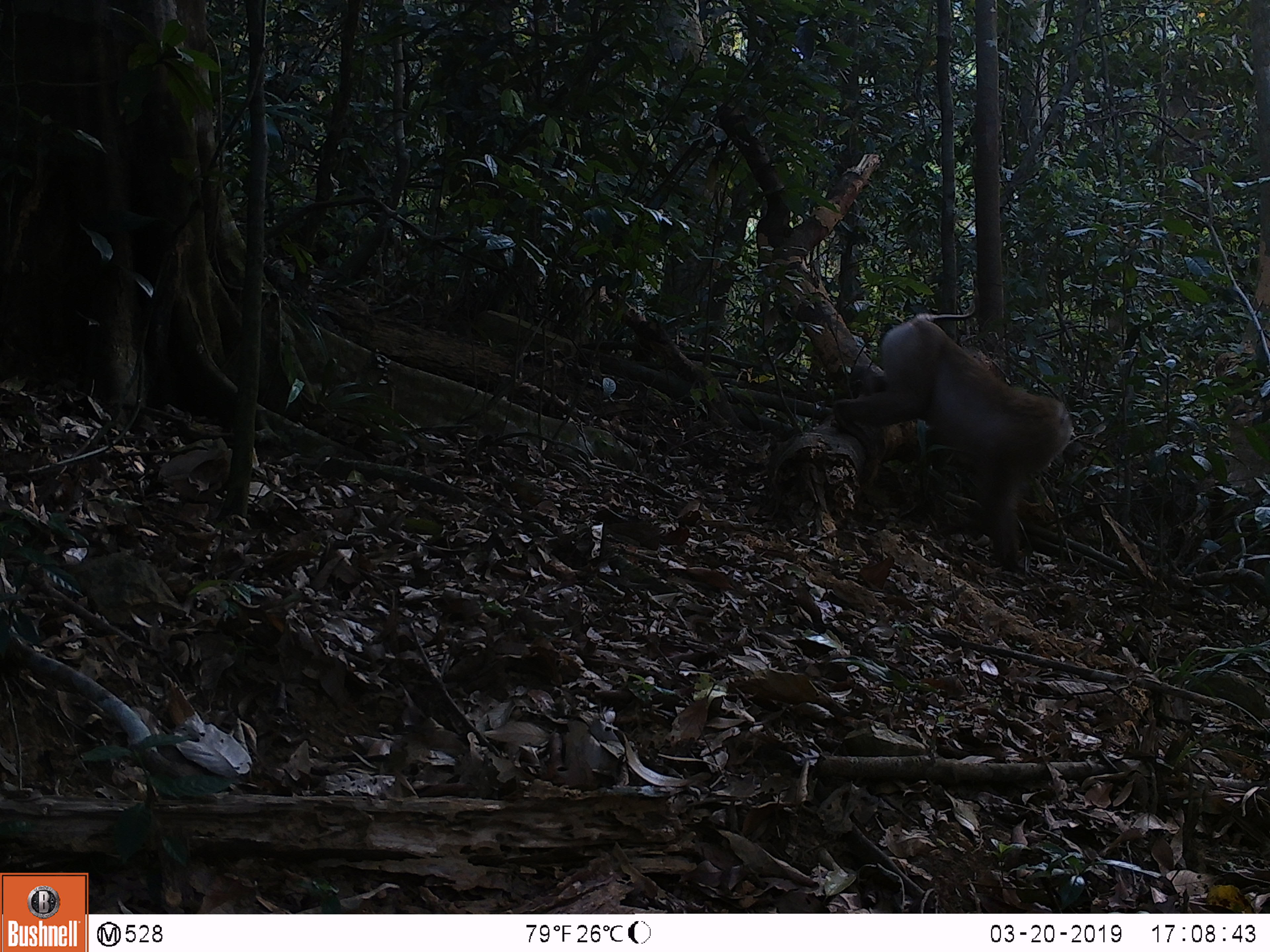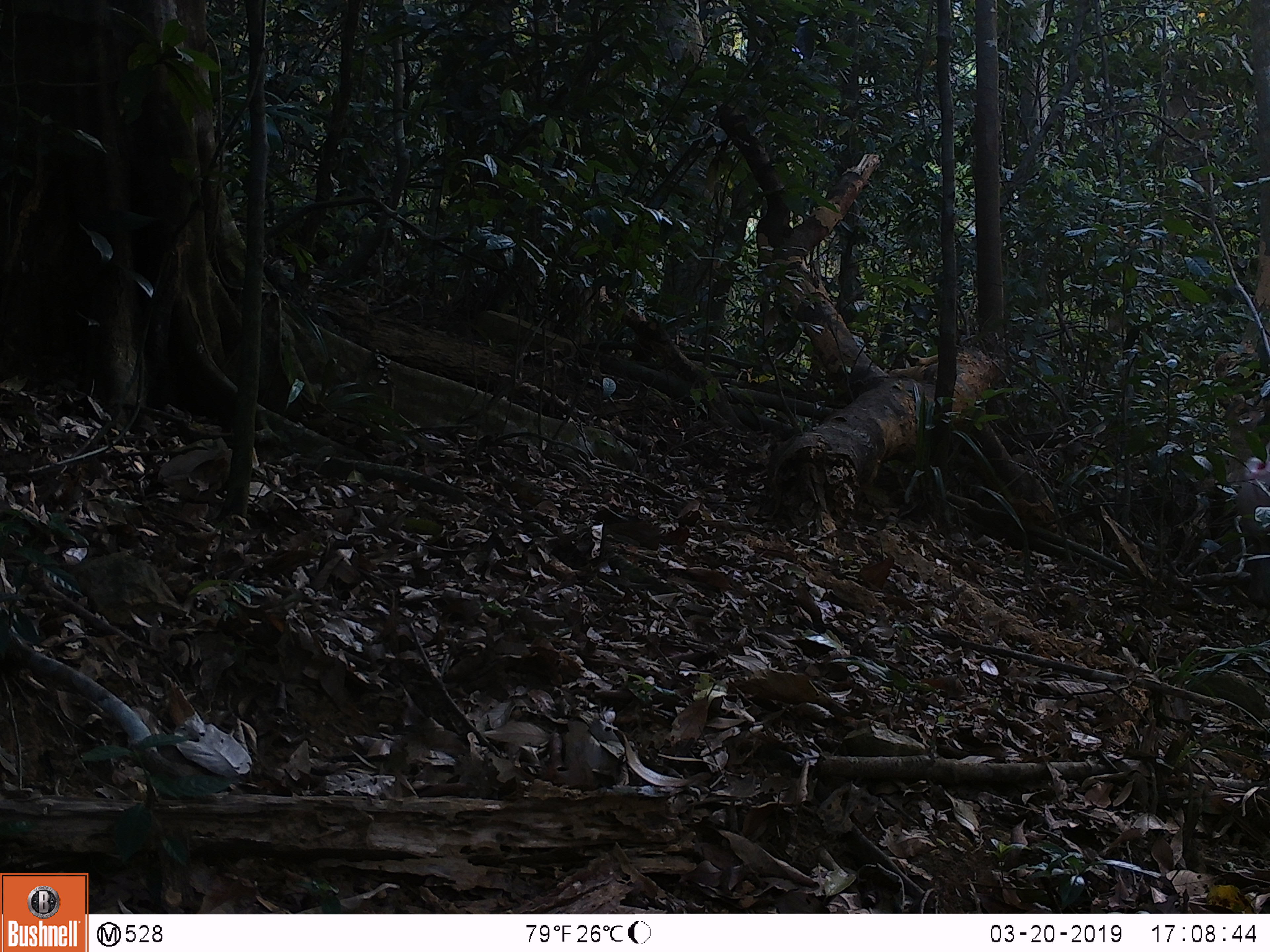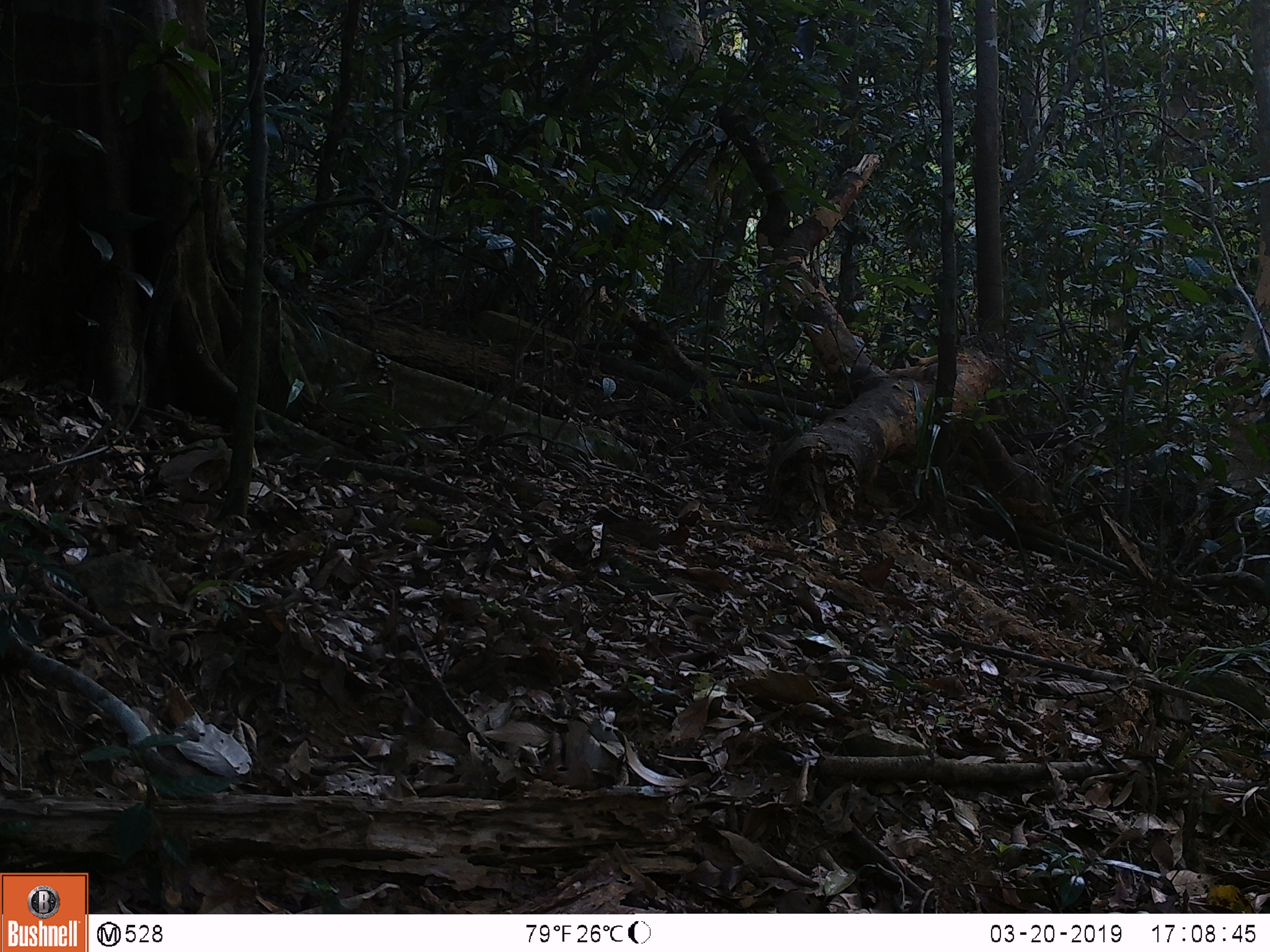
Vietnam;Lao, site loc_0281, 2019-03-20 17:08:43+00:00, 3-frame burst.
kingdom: Animalia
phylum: Chordata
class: Mammalia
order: Primates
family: Cercopithecidae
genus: Macaca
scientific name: Macaca nemestrina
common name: pig-tailed macaque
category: pig tailed macaque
Pig tailed macaque (pig-tailed macaque) (Macaca nemestrina). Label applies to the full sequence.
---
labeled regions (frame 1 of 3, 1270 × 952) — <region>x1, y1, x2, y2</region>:
pig tailed macaque: <region>834, 299, 1071, 571</region>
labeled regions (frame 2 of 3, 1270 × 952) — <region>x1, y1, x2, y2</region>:
pig tailed macaque: <region>1233, 442, 1270, 606</region>